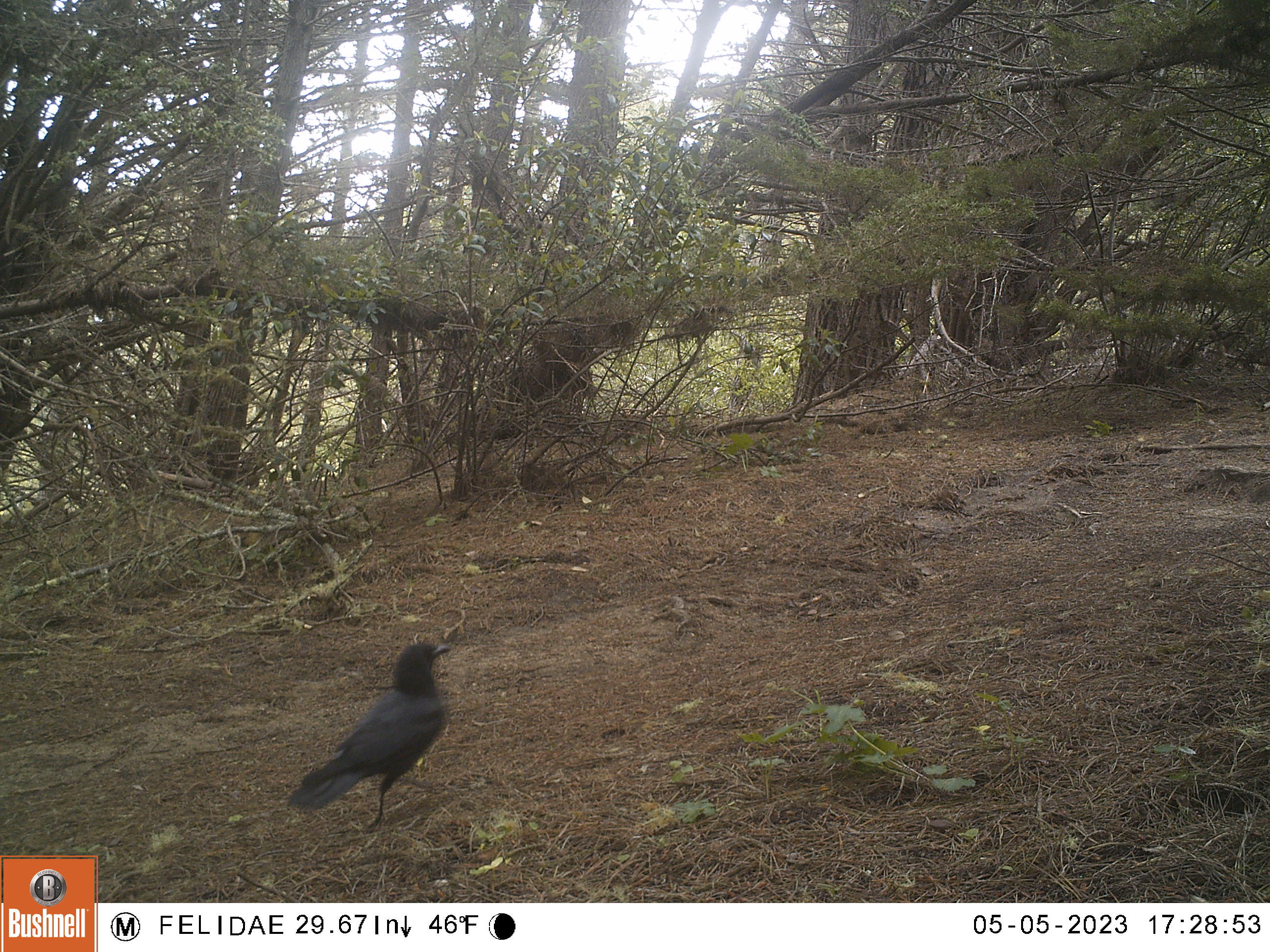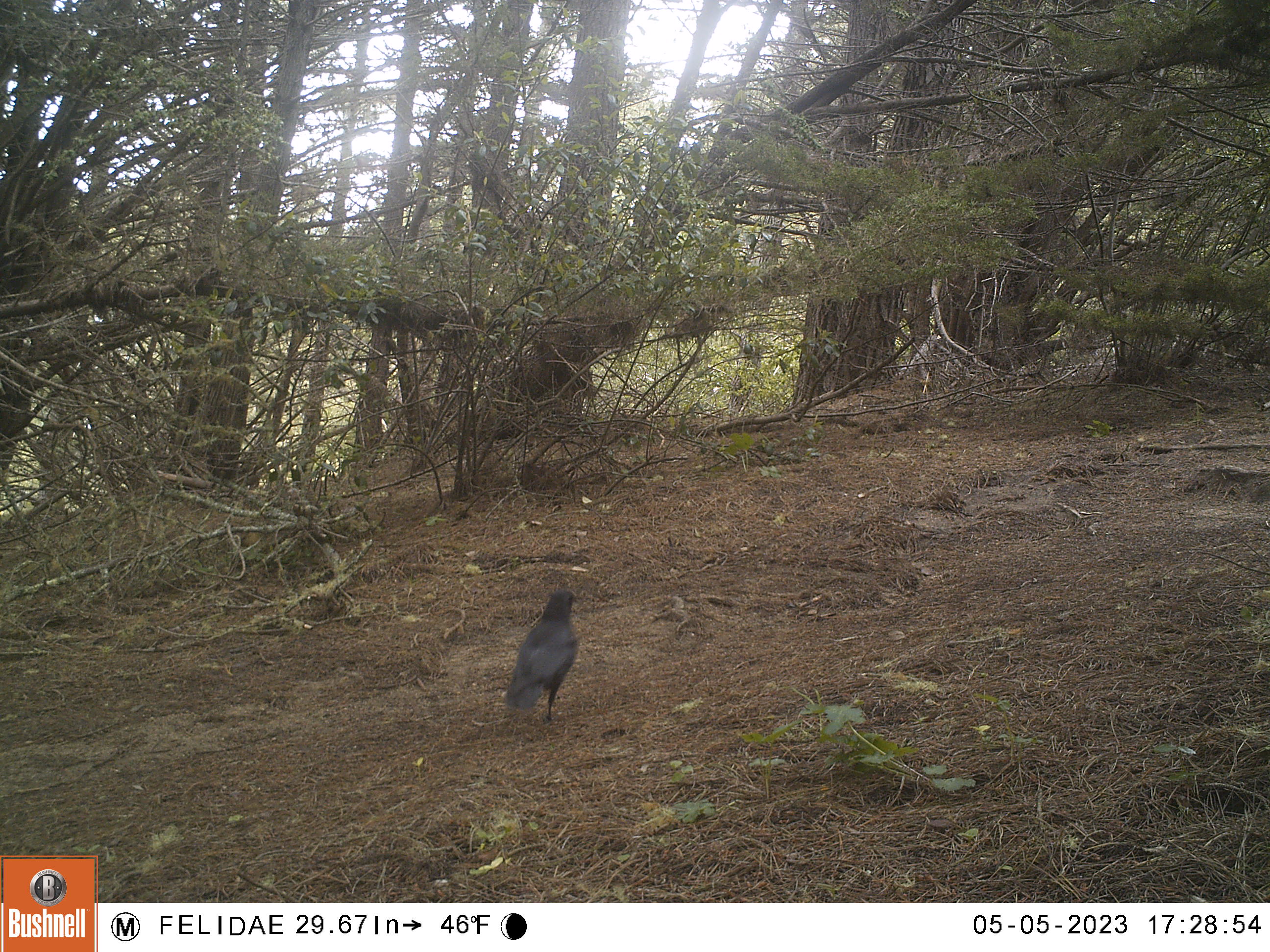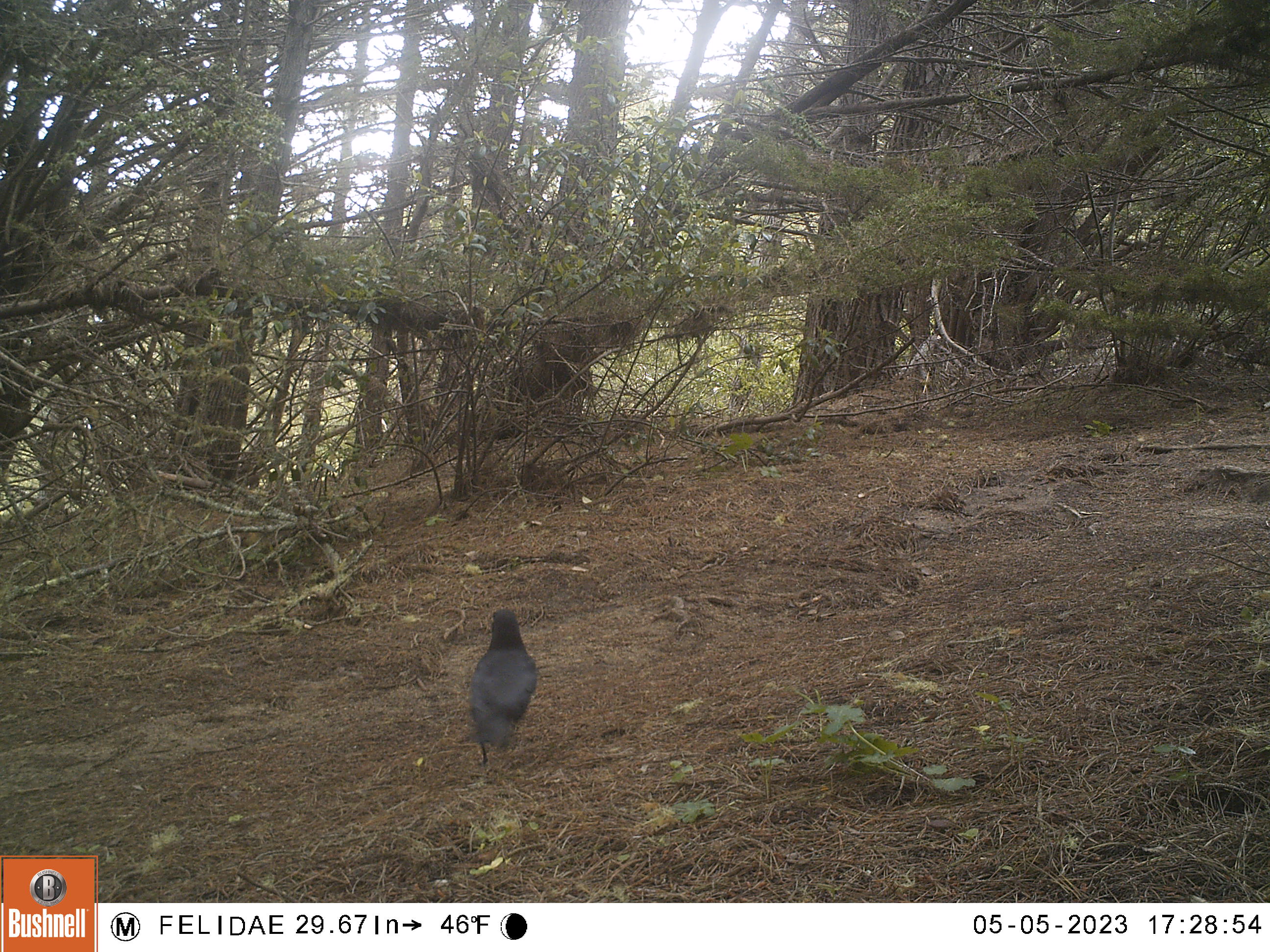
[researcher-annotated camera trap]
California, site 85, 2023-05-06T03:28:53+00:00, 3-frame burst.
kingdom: Animalia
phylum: Chordata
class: Aves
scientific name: Aves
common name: bird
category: unknown bird